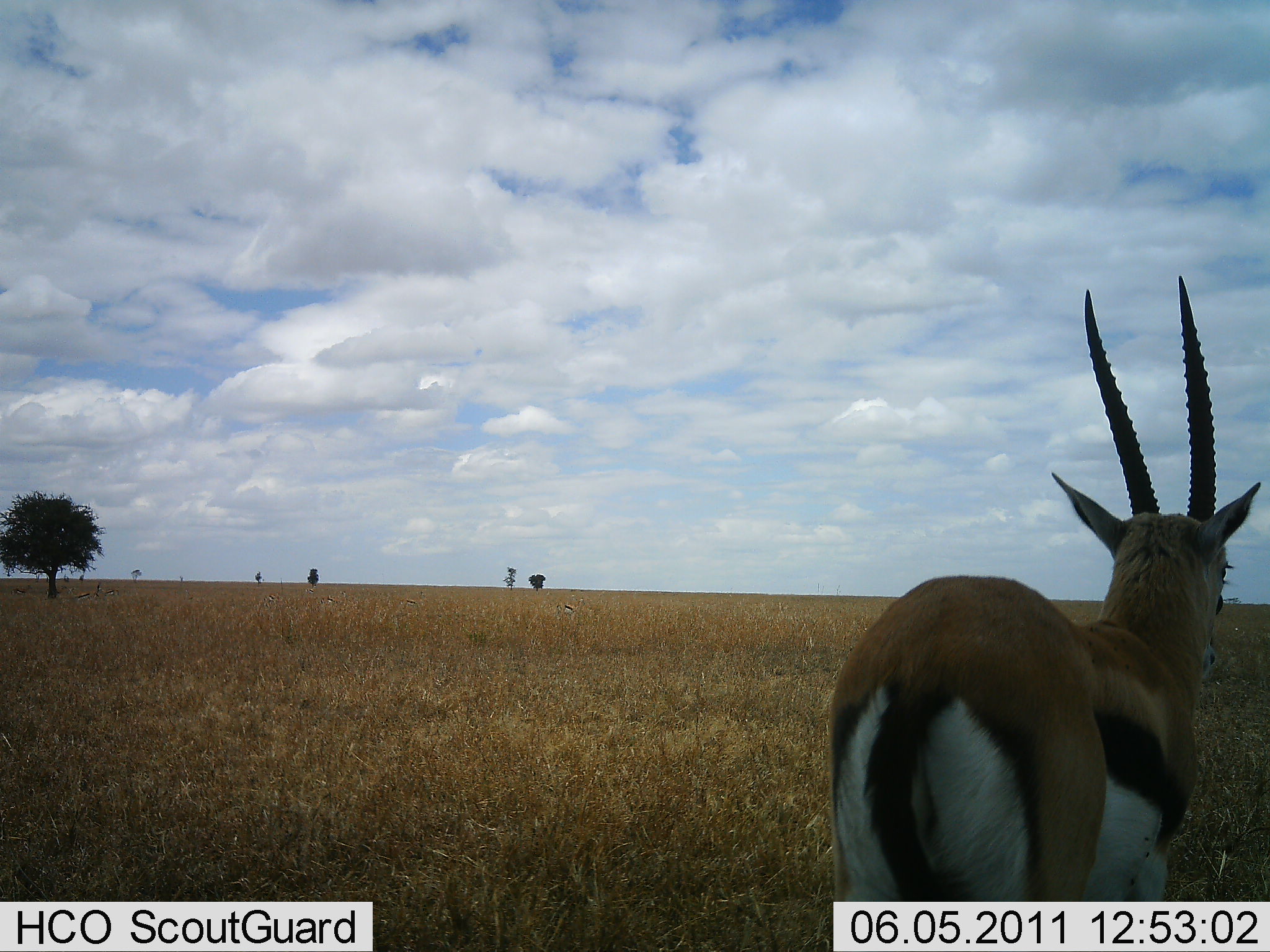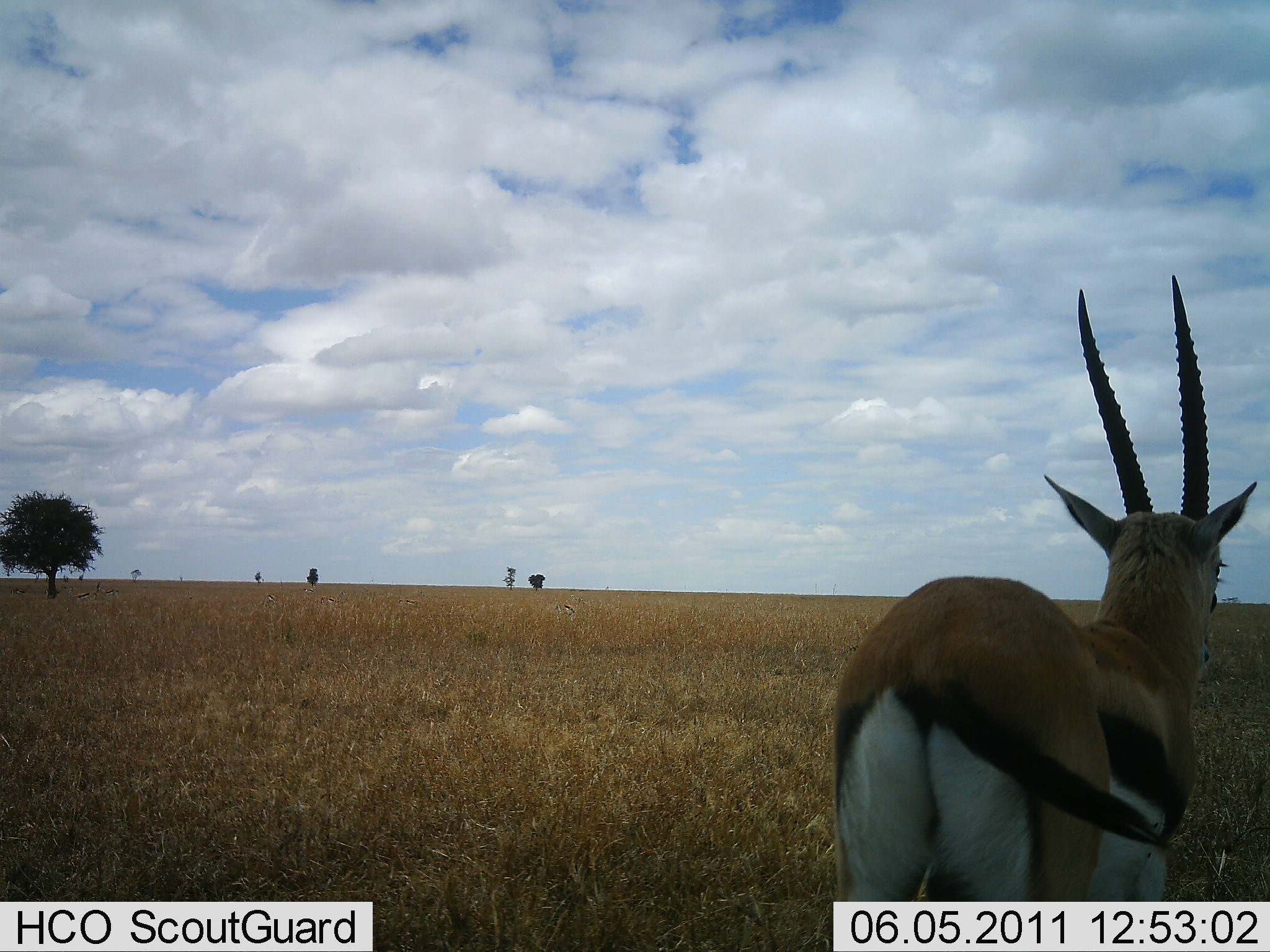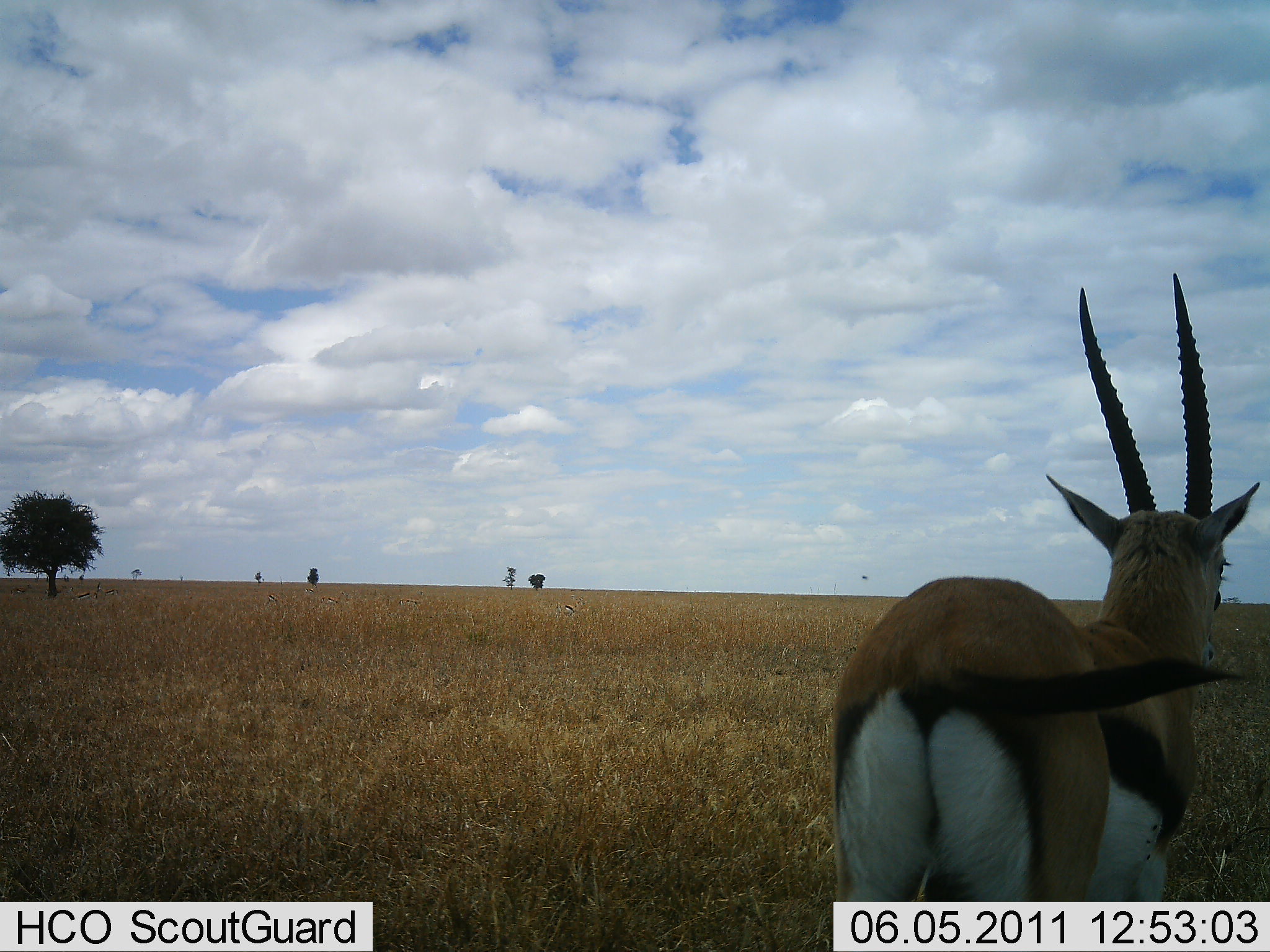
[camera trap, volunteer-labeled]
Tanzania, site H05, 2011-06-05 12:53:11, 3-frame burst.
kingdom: Animalia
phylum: Chordata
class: Mammalia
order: Artiodactyla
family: Bovidae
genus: Eudorcas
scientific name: Eudorcas thomsonii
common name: thomson's gazelle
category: gazellethomsons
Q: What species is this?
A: Gazellethomsons (thomson's gazelle) (Eudorcas thomsonii).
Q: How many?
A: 1.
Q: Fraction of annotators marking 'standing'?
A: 100%.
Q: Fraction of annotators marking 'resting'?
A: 0%.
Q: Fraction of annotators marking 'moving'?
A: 0%.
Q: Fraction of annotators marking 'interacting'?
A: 0%.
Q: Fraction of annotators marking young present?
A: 9%.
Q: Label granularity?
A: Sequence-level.